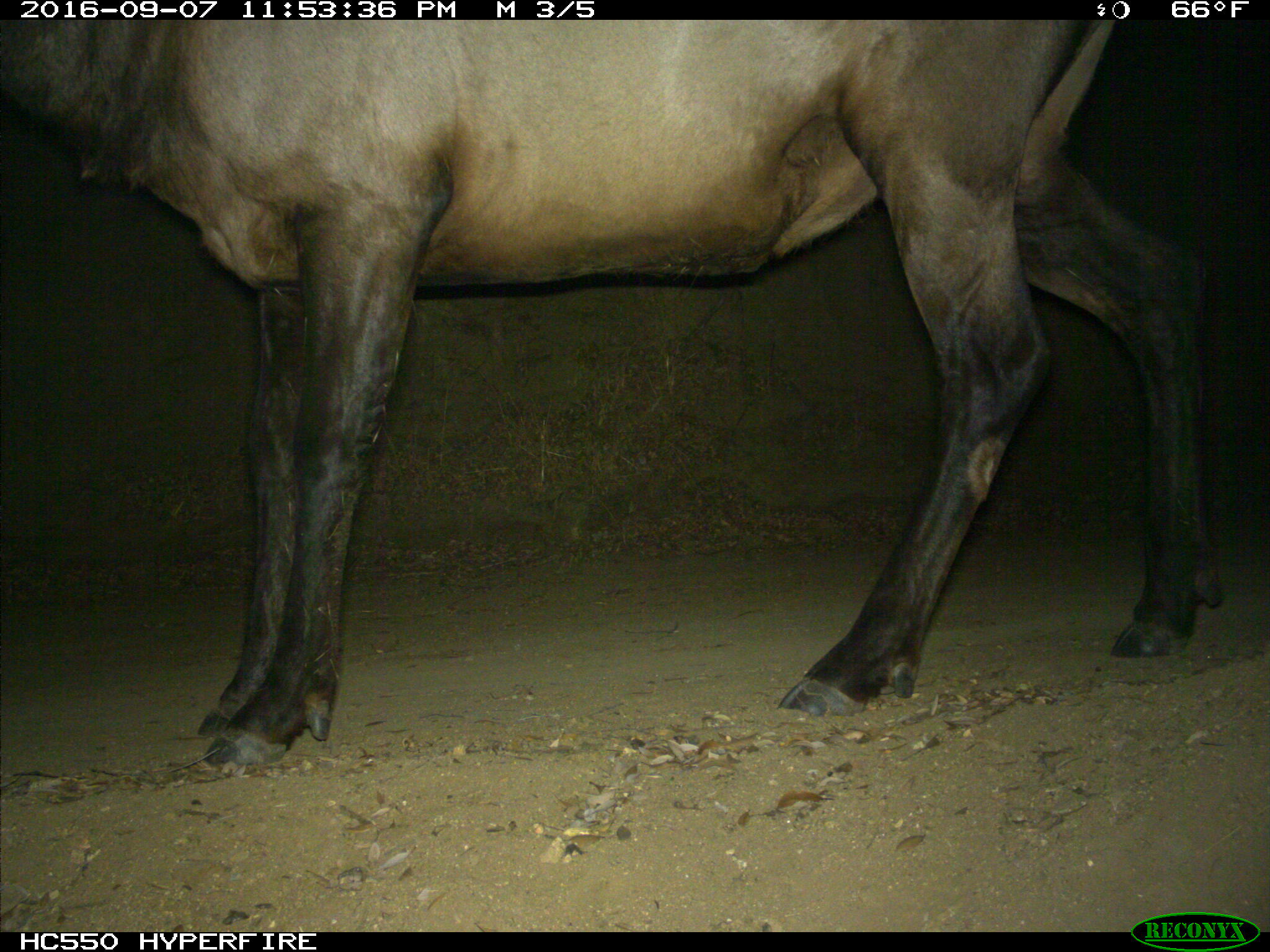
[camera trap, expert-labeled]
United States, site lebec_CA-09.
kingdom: Animalia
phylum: Chordata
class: Mammalia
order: Artiodactyla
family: Cervidae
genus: Cervus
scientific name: Cervus canadensis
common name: elk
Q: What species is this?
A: Cervus canadensis (elk).